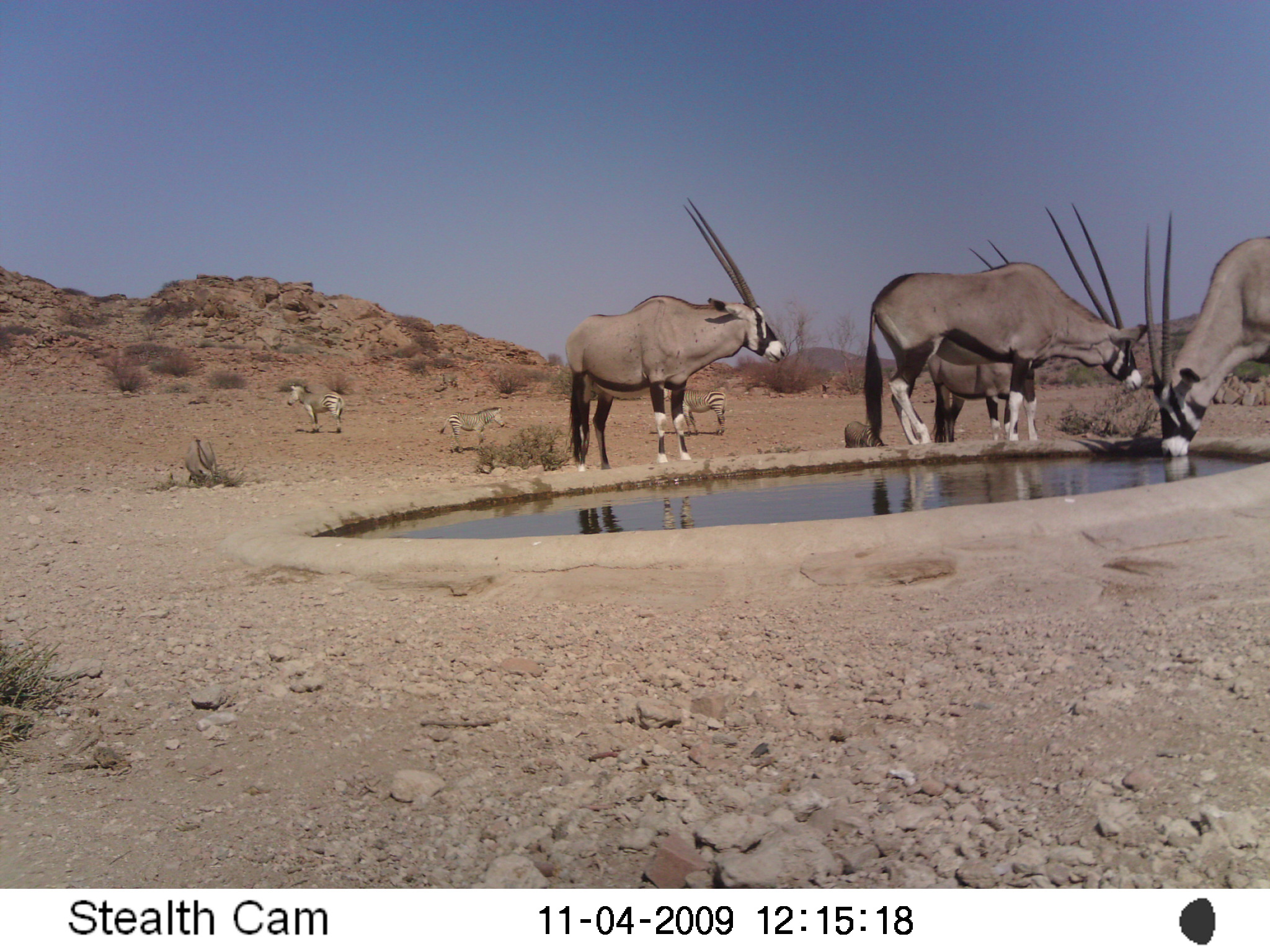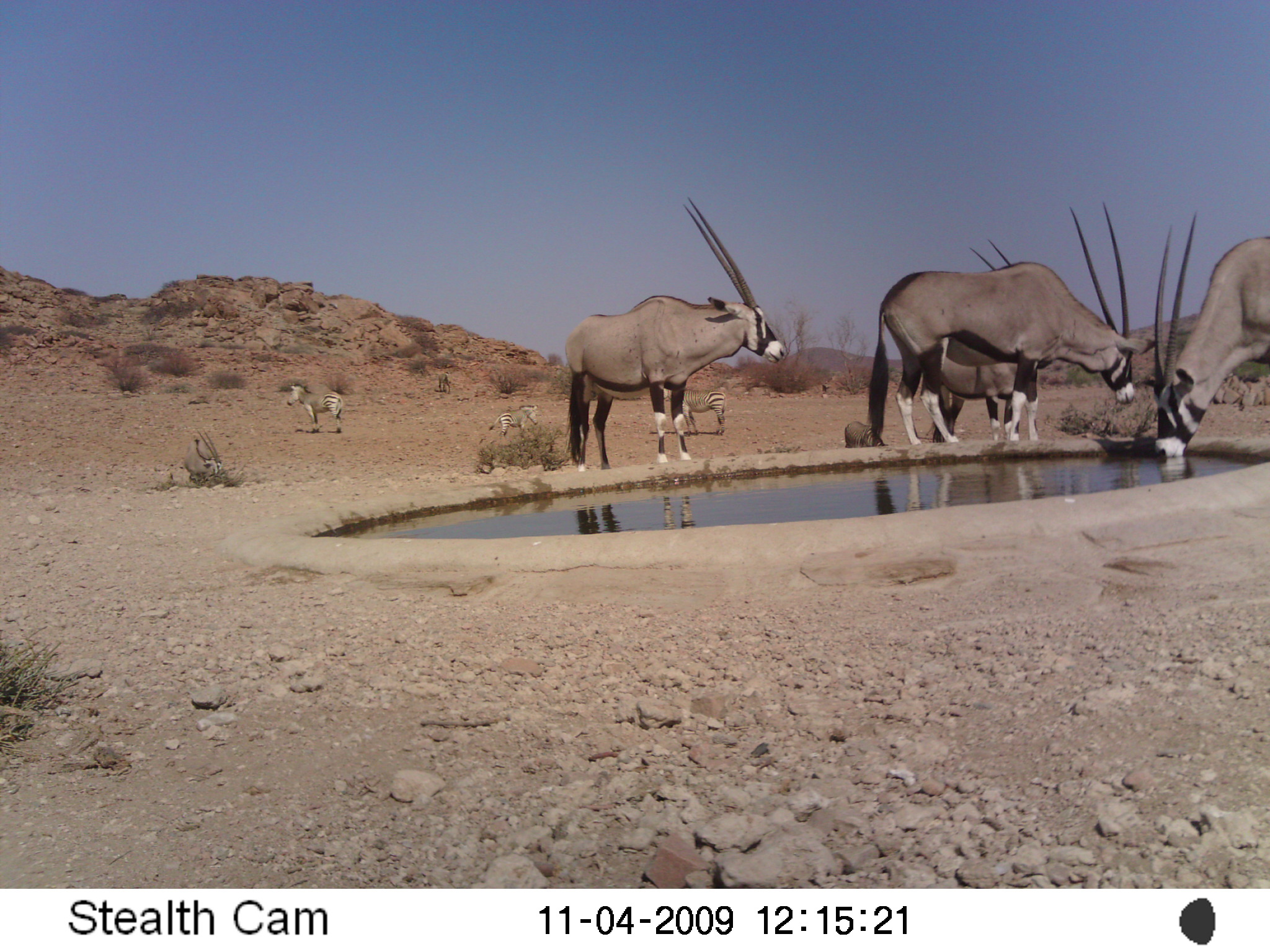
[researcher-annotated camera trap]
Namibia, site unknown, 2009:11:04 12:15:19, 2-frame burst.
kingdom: Animalia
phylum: Chordata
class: Mammalia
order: Artiodactyla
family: Bovidae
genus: Oryx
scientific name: Oryx gazella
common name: gemsbok